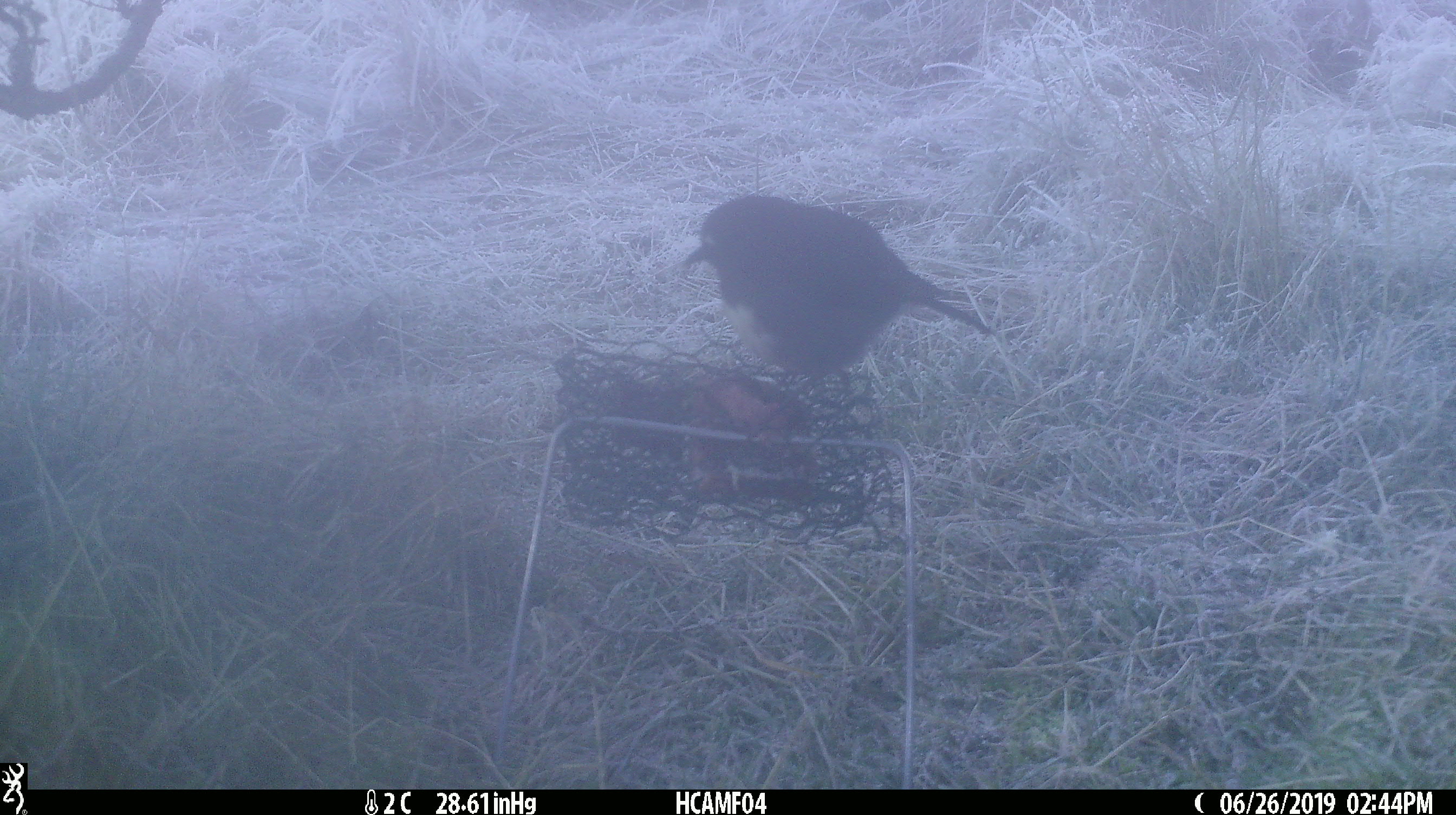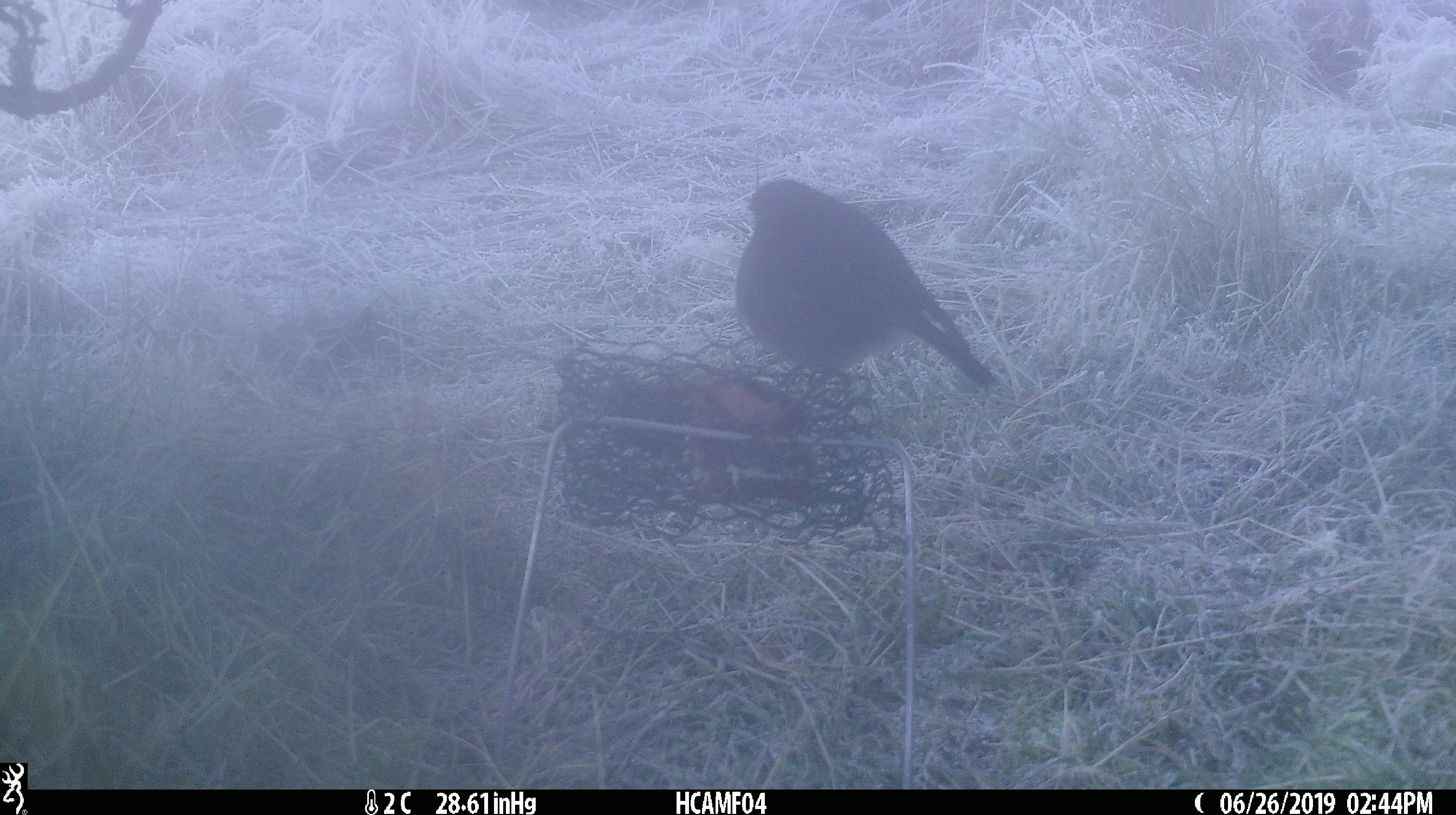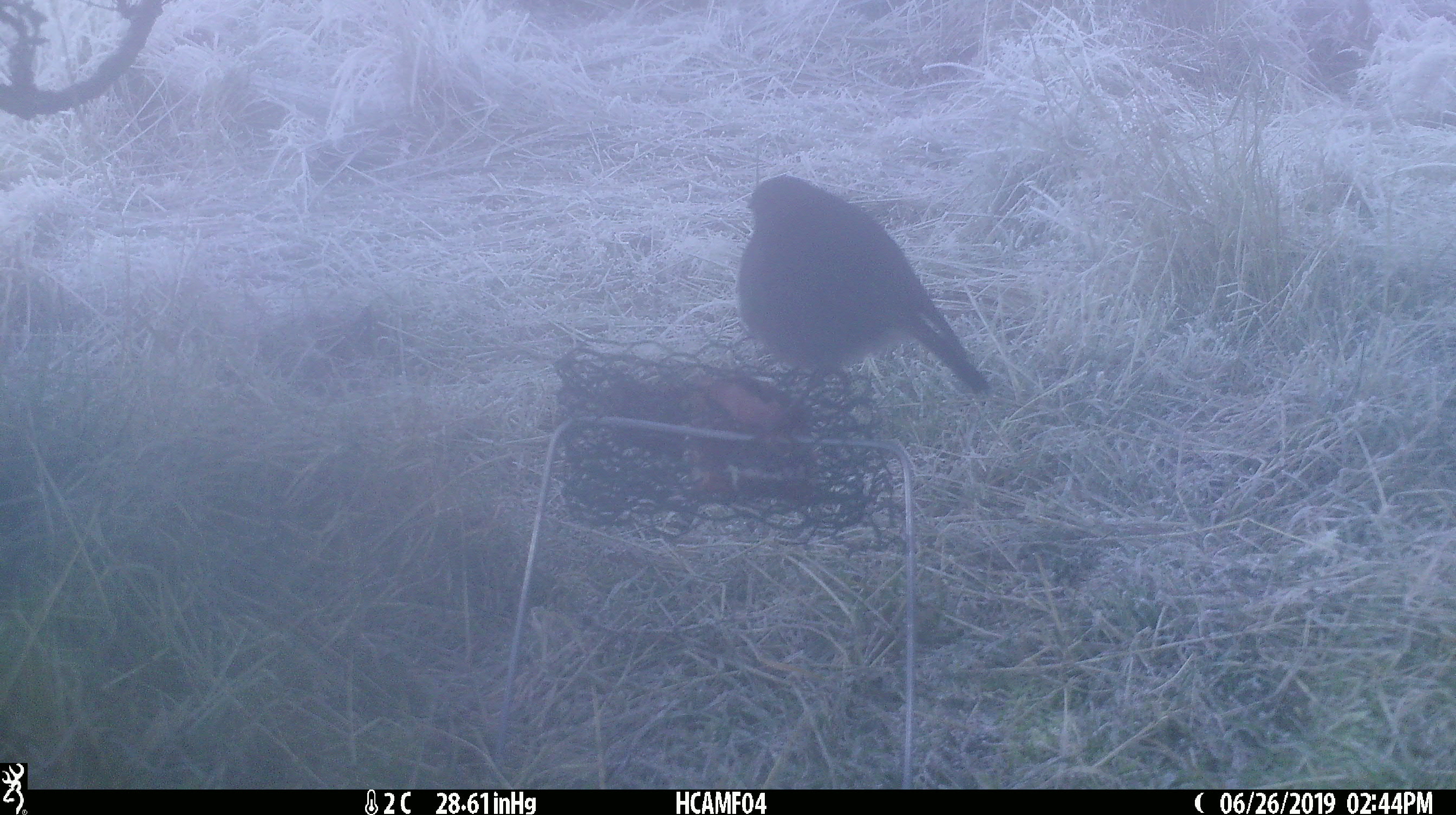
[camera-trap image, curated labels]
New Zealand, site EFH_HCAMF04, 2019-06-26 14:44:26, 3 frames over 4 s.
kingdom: Animalia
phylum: Chordata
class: Aves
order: Passeriformes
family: Petroicidae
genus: Petroica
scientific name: Petroica australis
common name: new zealand robin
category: robin